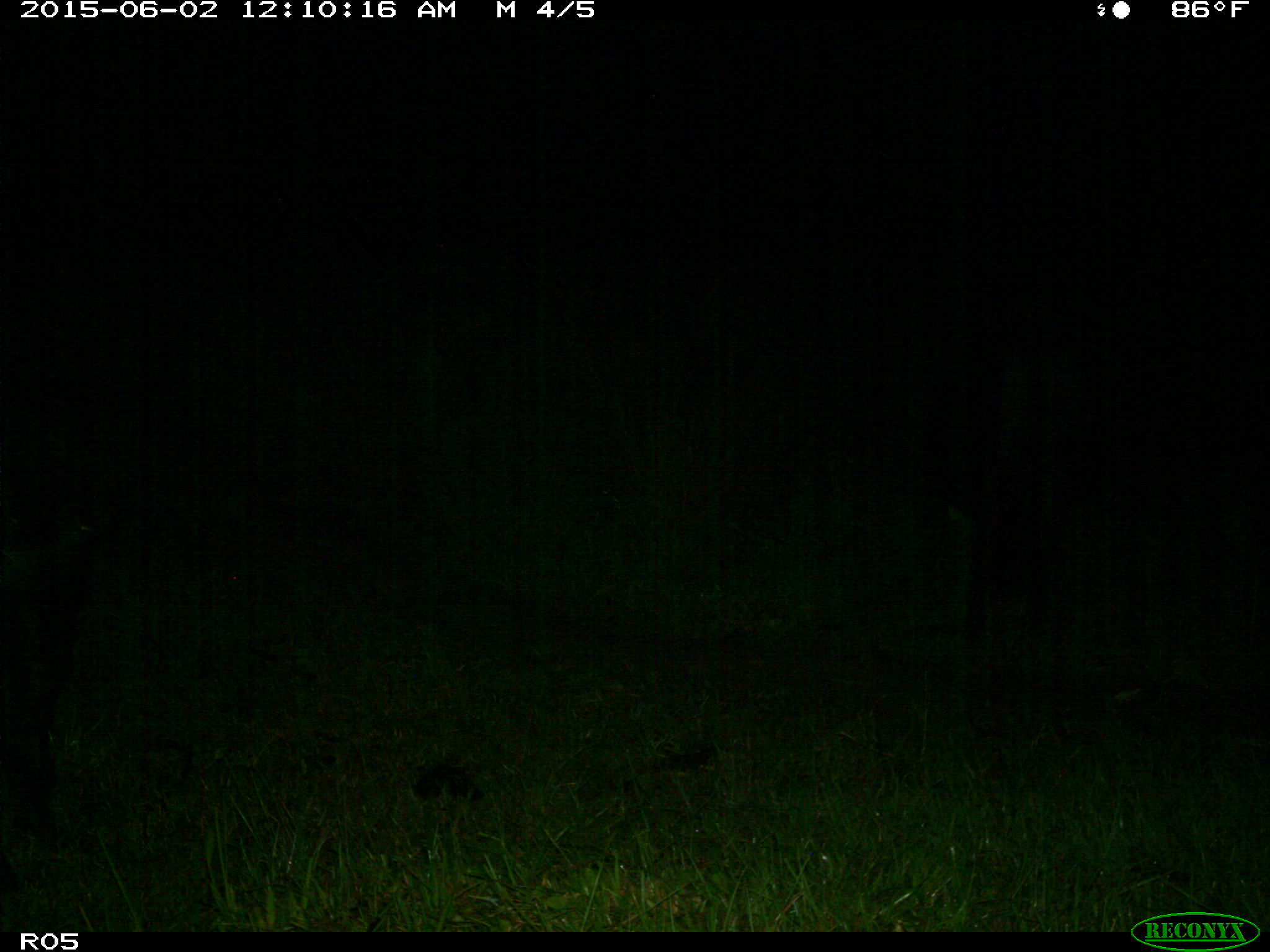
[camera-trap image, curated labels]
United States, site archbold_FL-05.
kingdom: Animalia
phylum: Chordata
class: Mammalia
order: Artiodactyla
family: Bovidae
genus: Bos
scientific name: Bos taurus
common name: domestic cow